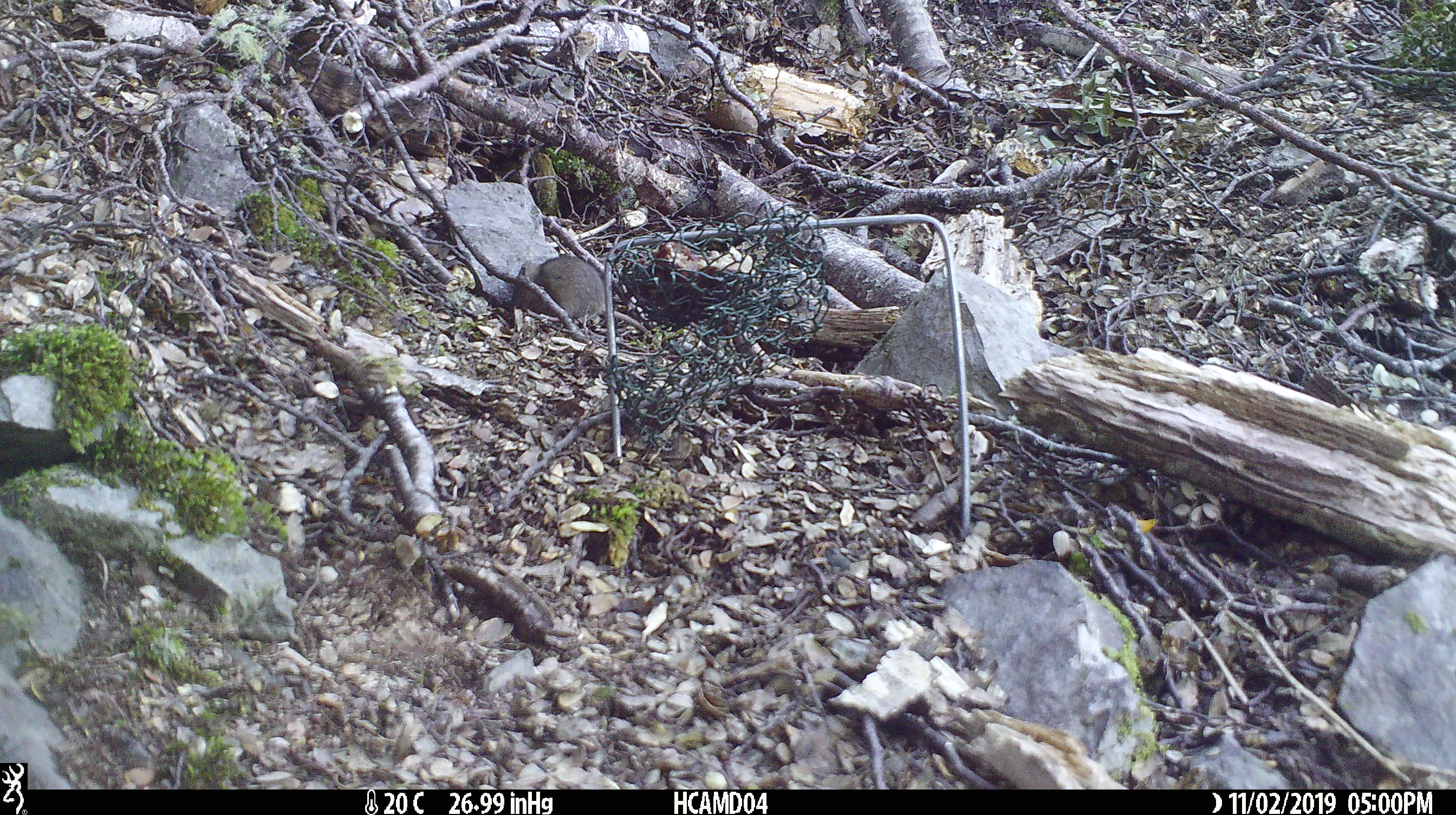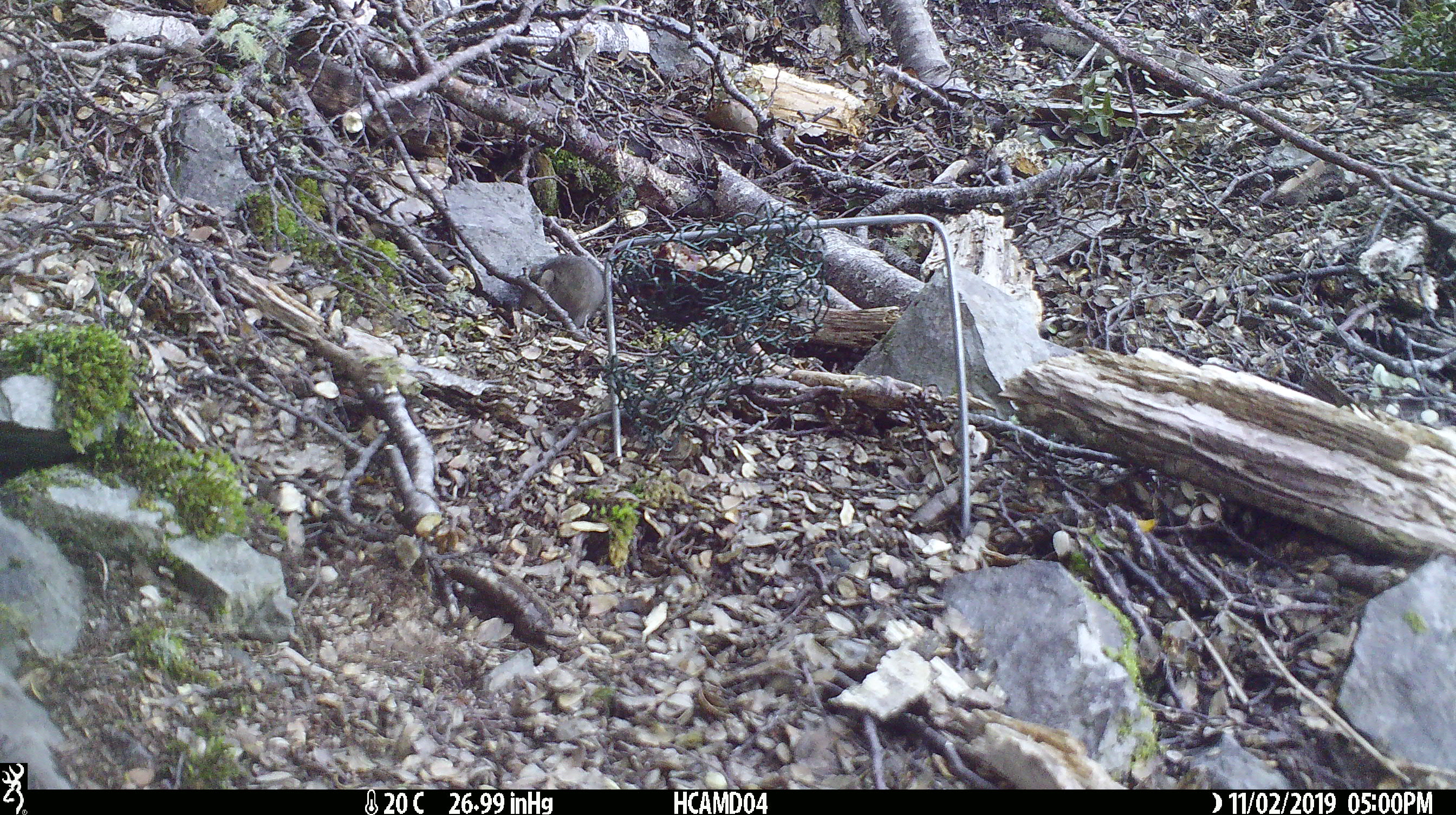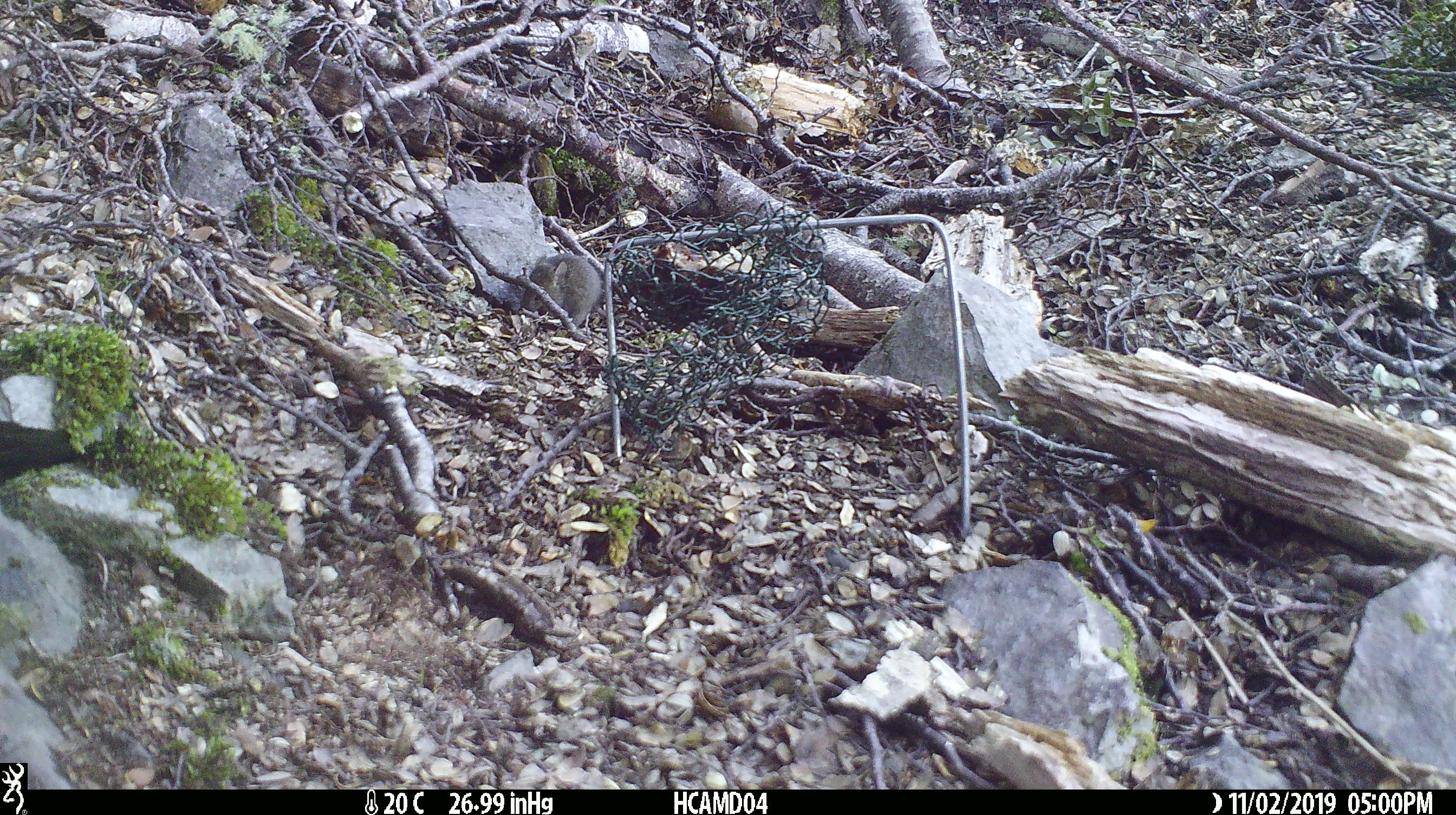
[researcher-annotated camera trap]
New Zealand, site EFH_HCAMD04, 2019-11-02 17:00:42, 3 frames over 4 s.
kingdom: Animalia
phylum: Chordata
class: Mammalia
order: Rodentia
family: Muridae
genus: Mus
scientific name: Mus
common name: mouse